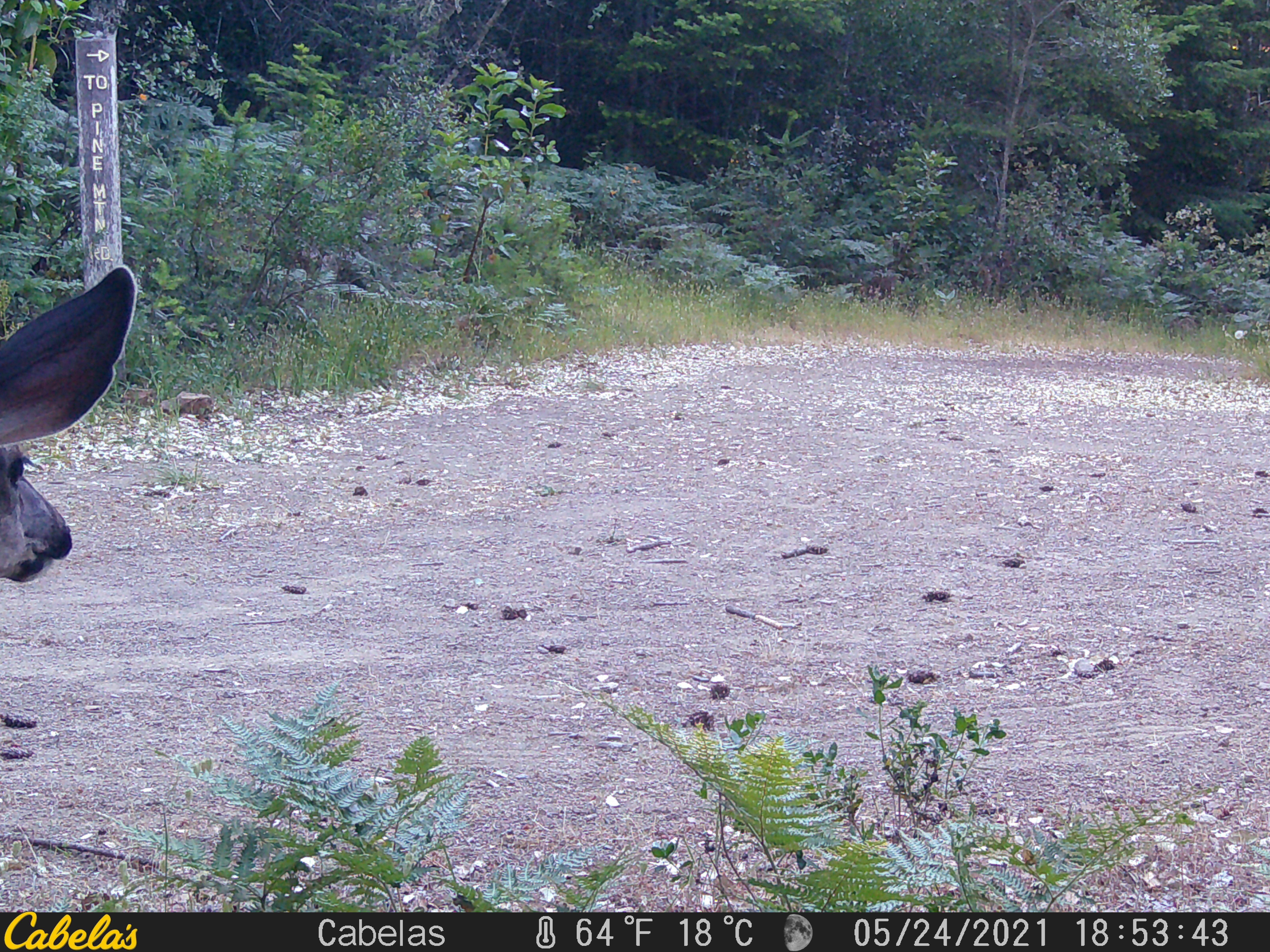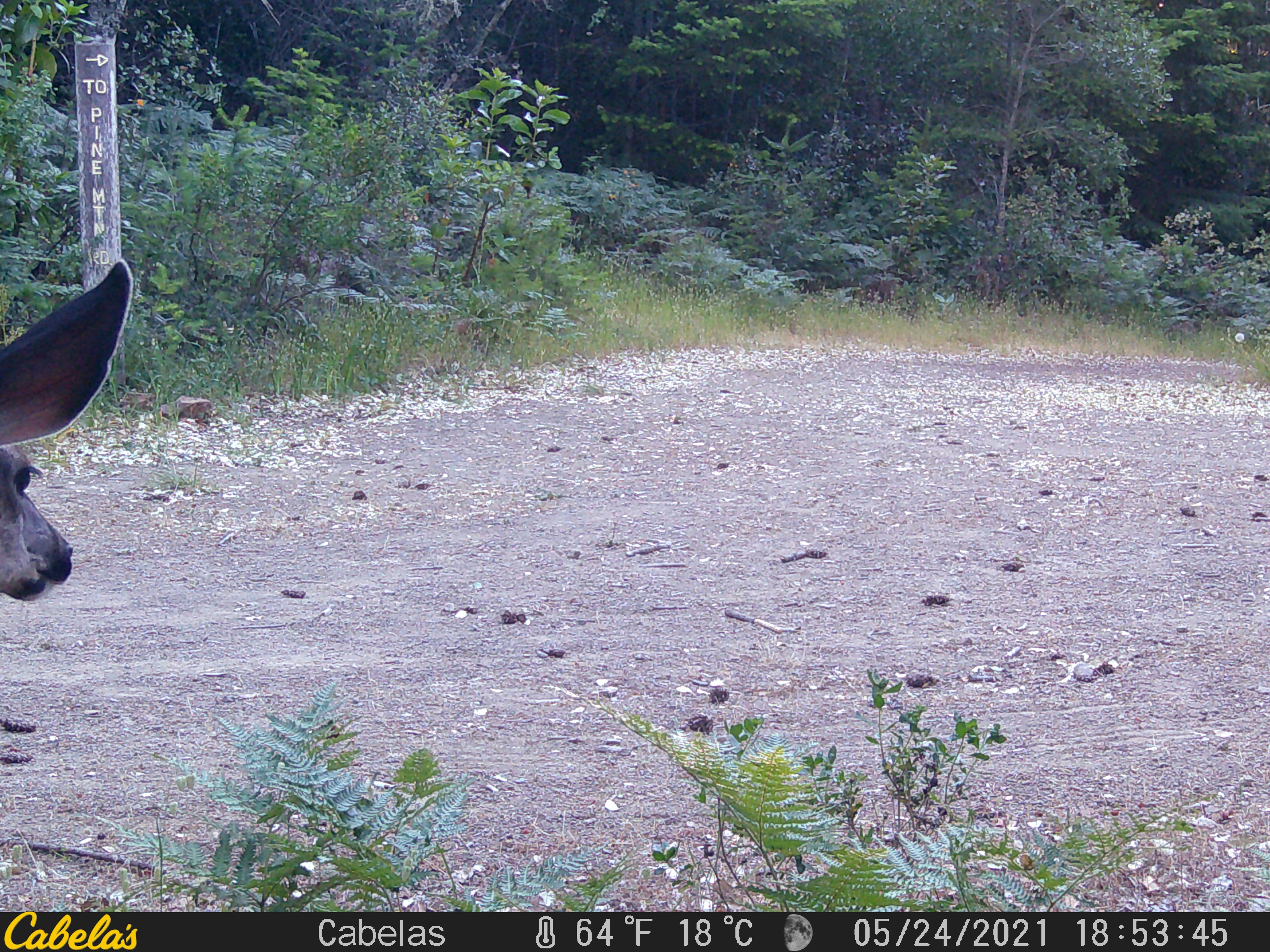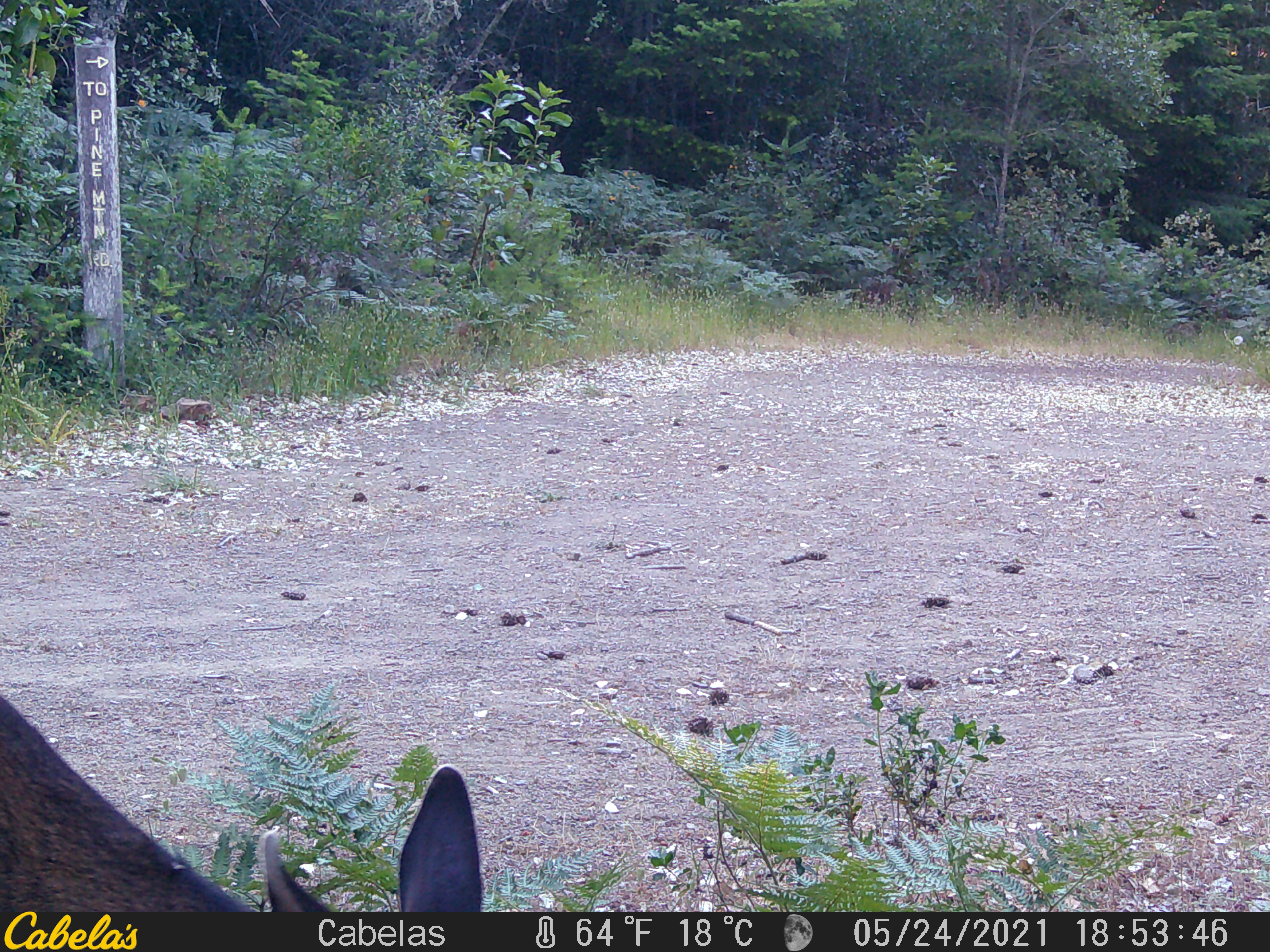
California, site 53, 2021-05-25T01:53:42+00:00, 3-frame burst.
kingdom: Animalia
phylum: Chordata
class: Mammalia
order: Artiodactyla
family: Cervidae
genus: Odocoileus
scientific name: Odocoileus hemionus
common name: mule deer